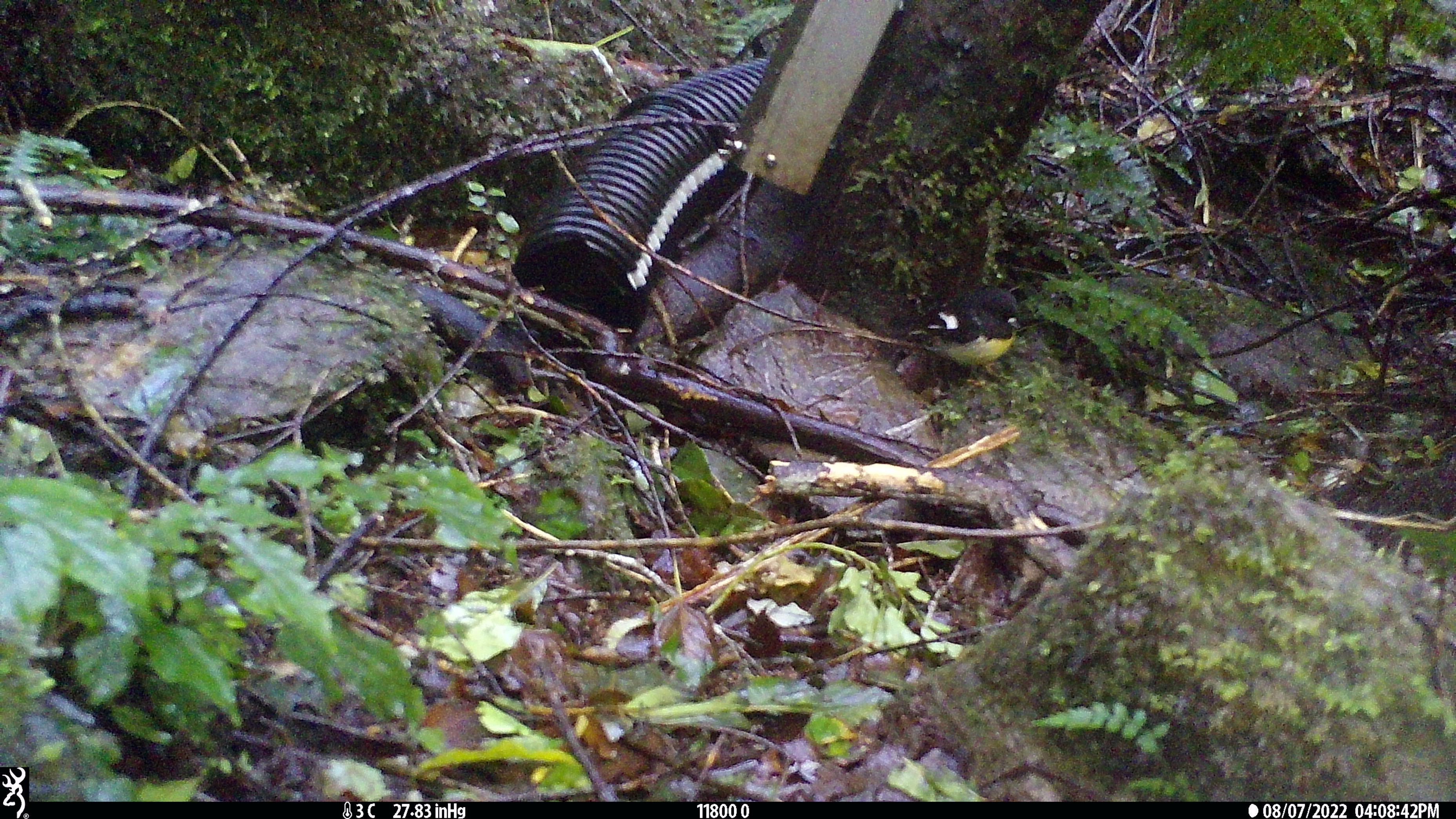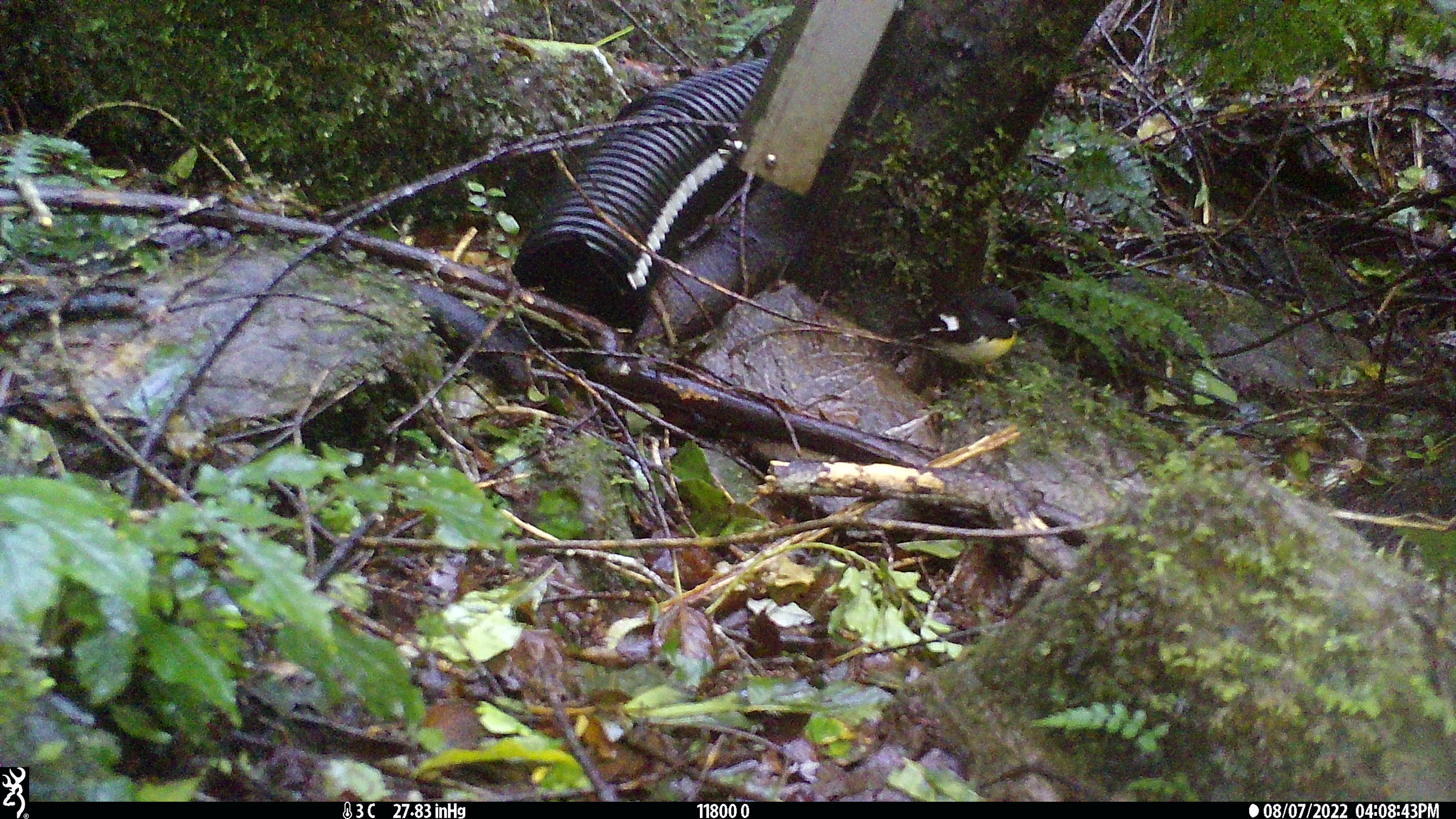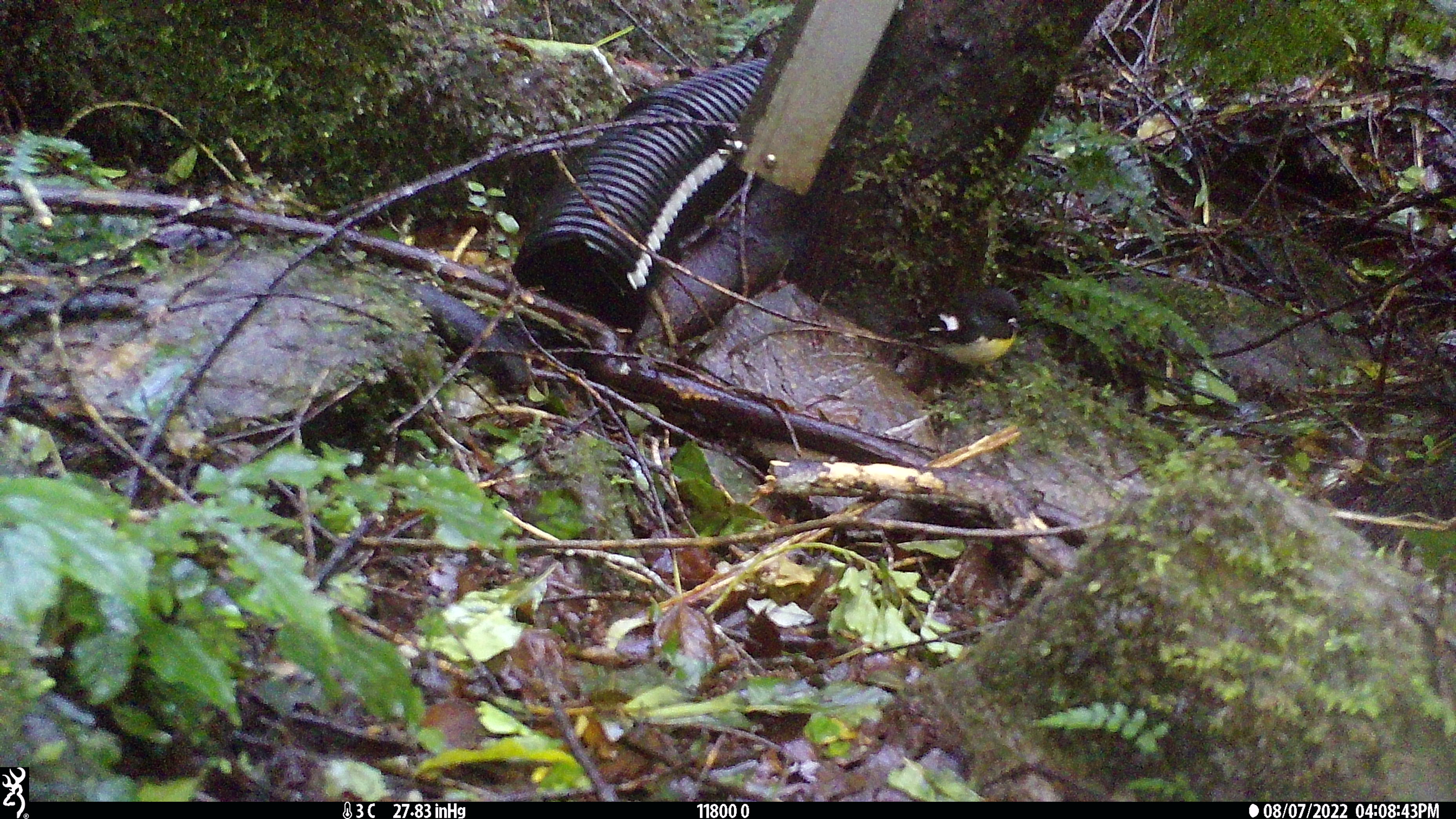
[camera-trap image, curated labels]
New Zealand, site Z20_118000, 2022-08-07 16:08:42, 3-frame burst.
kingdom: Animalia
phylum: Chordata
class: Aves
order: Passeriformes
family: Petroicidae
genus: Petroica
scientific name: Petroica macrocephala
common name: tomtit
Tomtit (Petroica macrocephala).